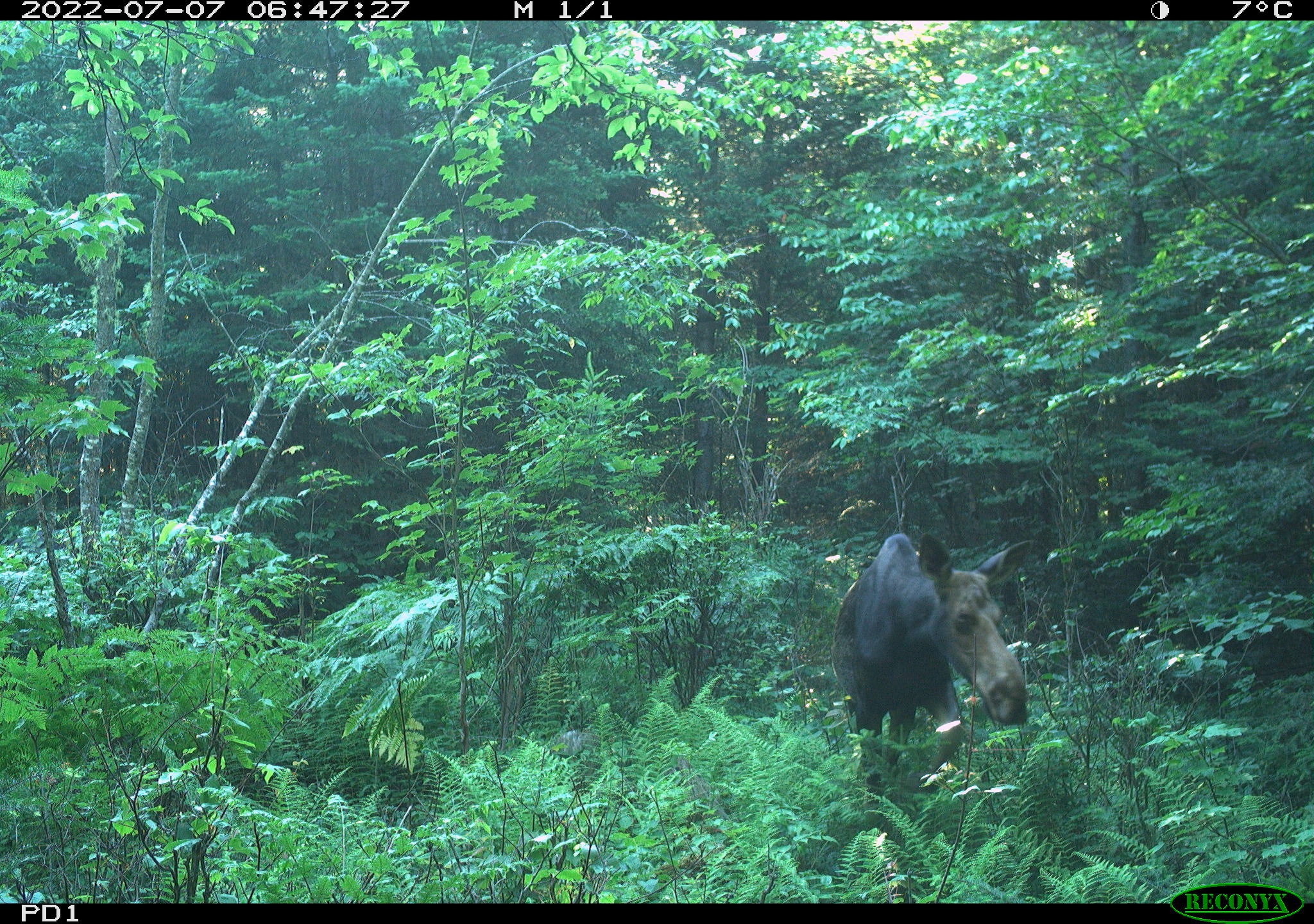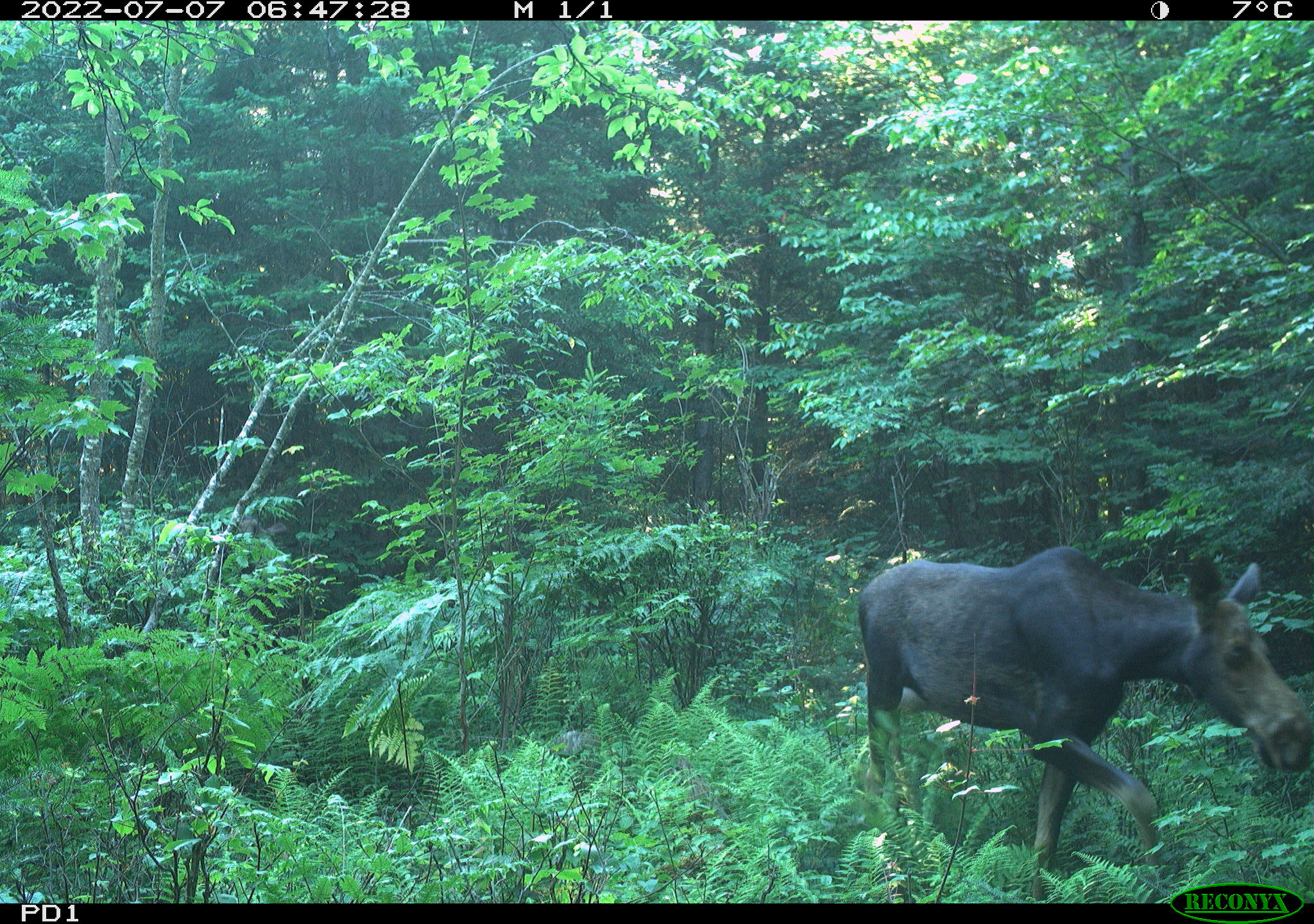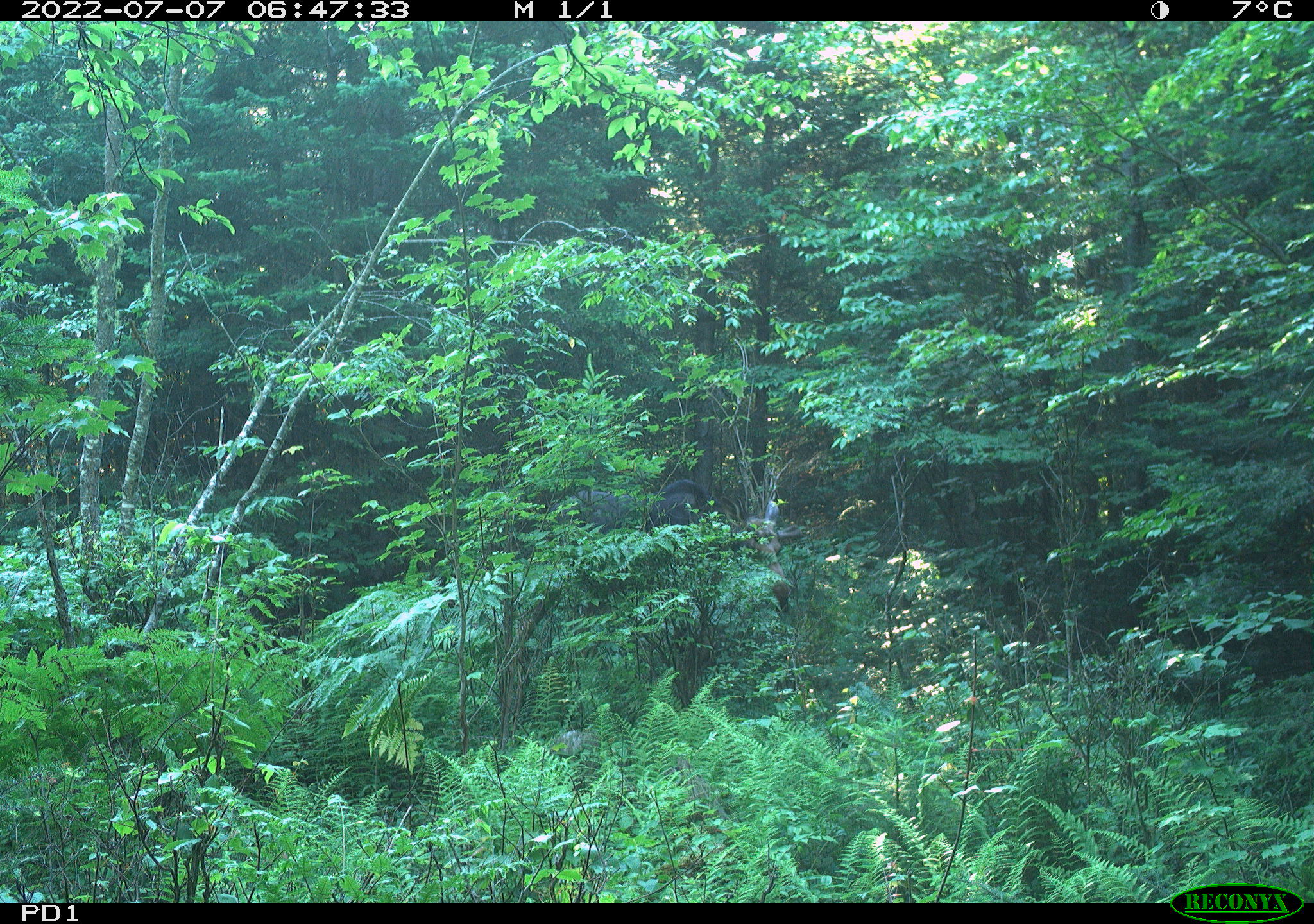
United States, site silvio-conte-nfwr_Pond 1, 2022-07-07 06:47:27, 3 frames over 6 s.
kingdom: Animalia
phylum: Chordata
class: Mammalia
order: Artiodactyla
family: Cervidae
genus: Alces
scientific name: Alces alces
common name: moose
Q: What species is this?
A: Moose (Alces alces).